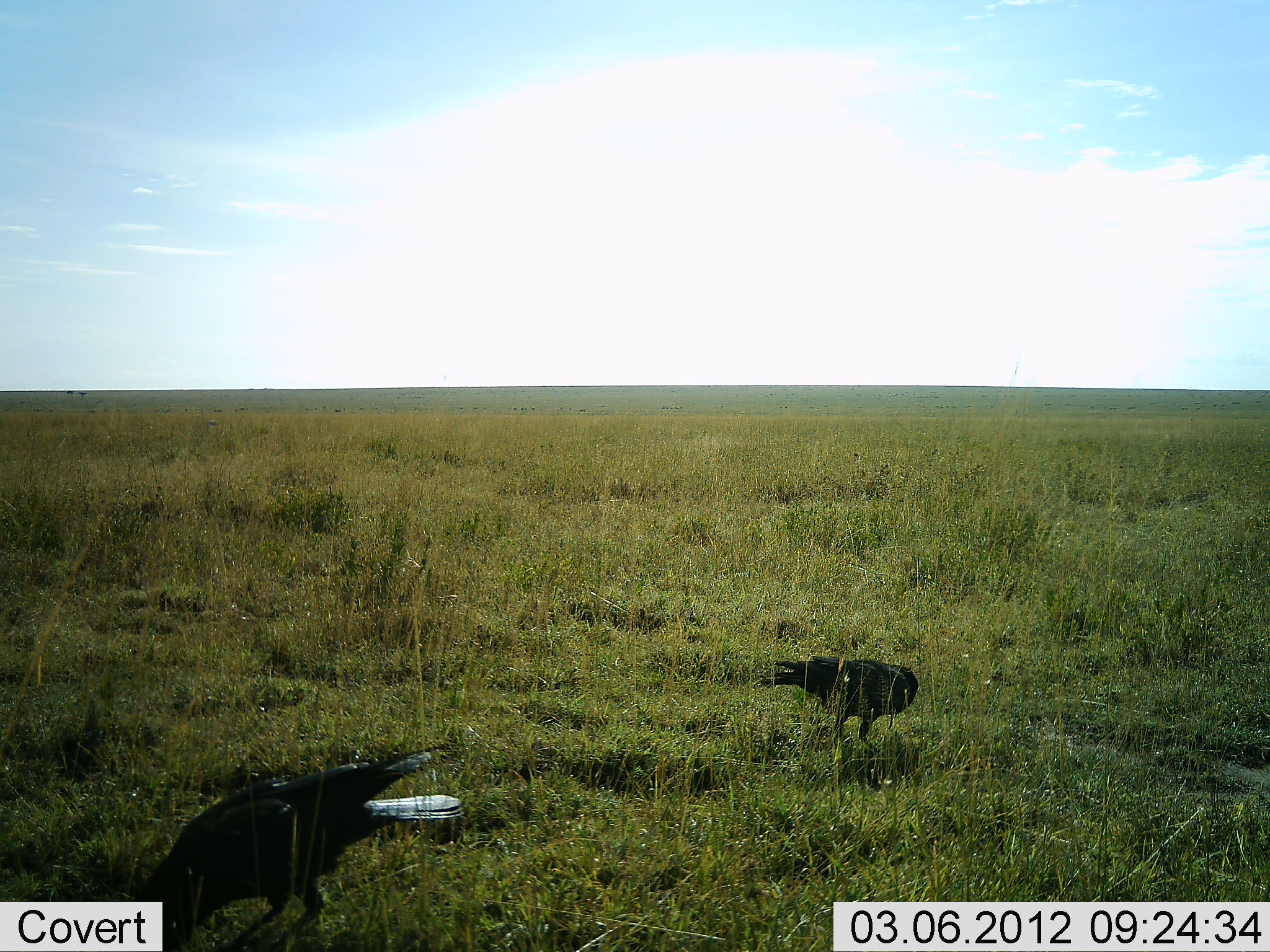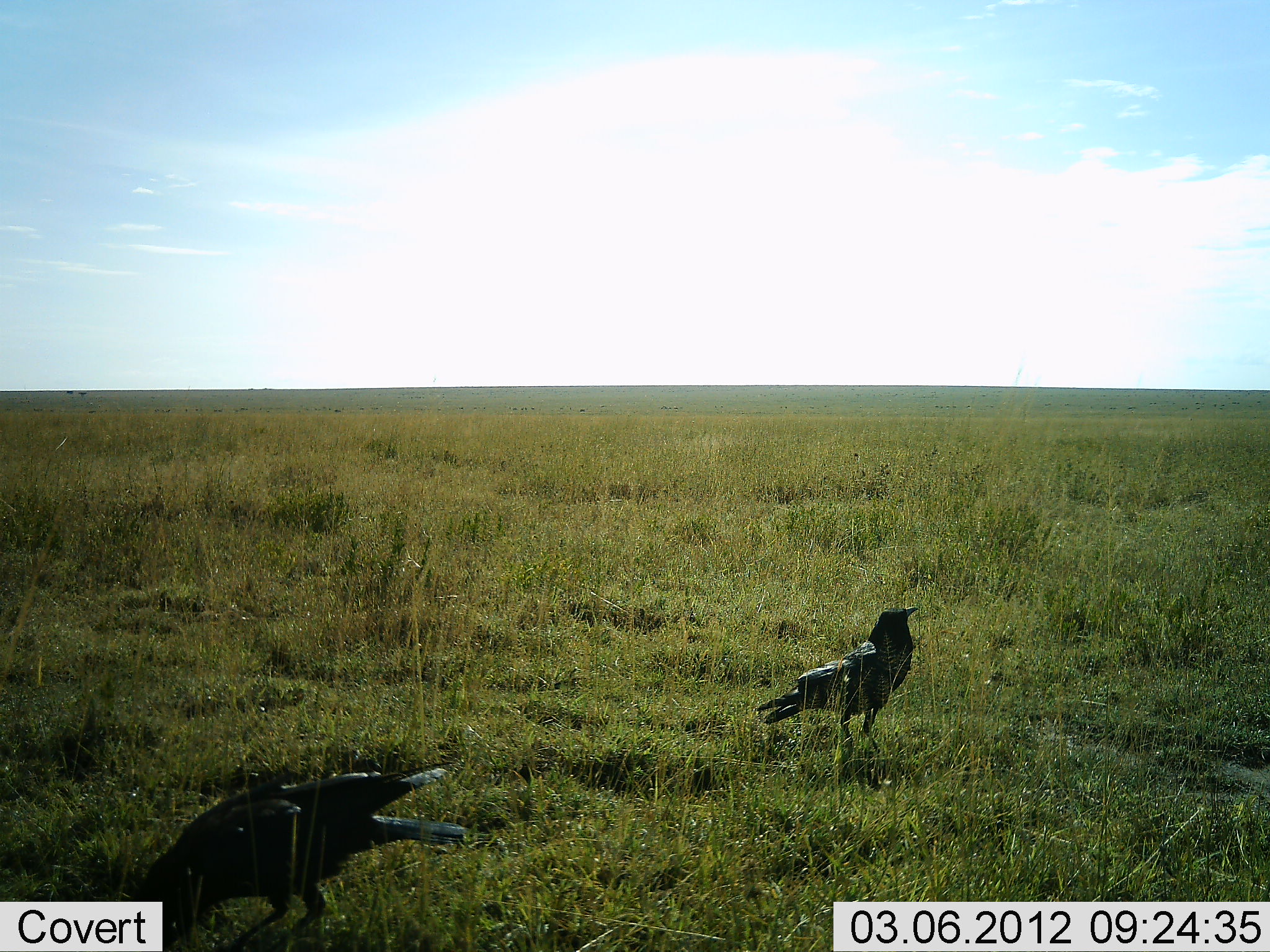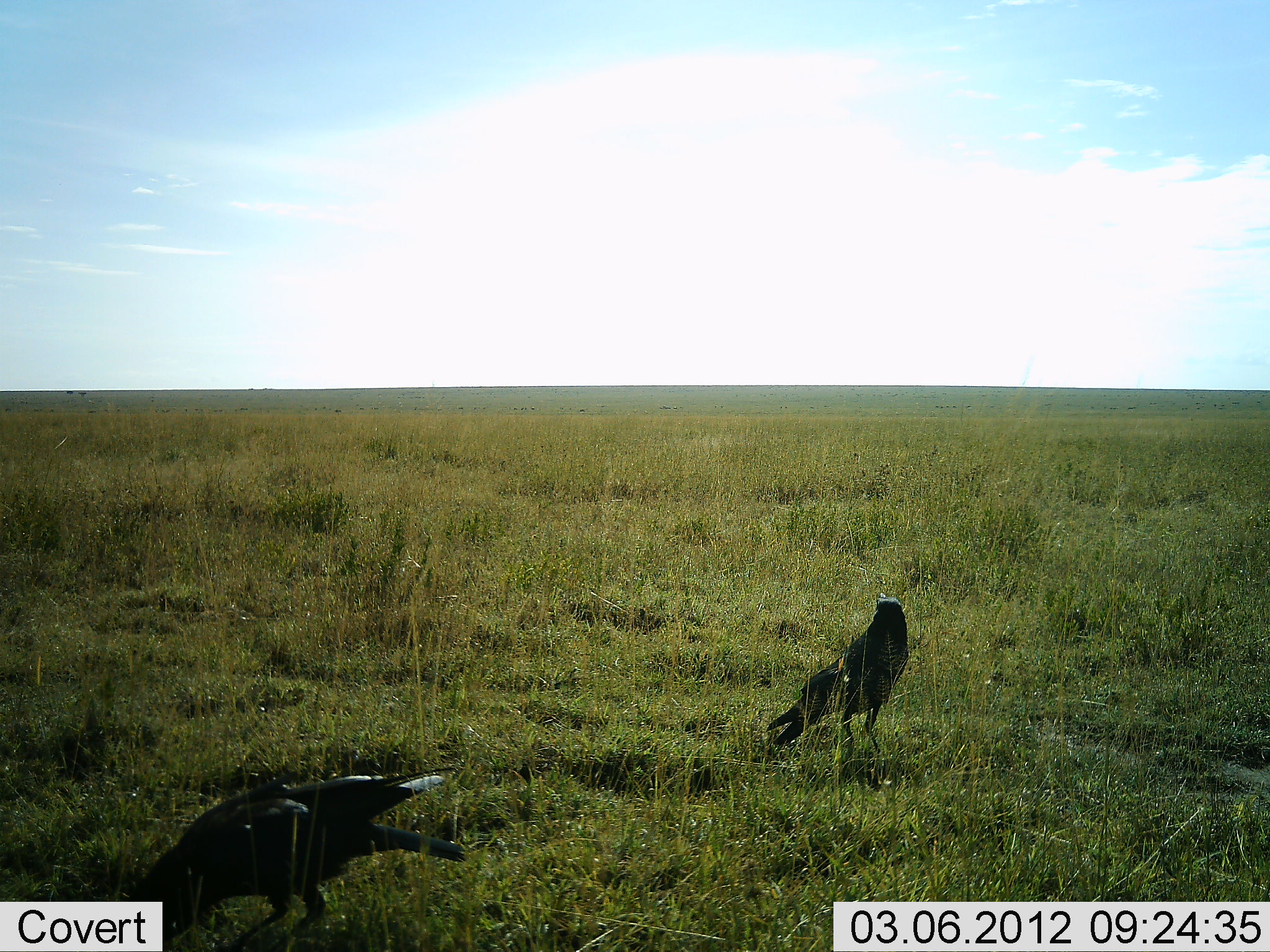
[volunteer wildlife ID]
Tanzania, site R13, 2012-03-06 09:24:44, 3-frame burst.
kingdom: Animalia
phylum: Chordata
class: Aves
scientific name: Aves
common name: bird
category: otherbird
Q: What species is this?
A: Otherbird (bird) (Aves).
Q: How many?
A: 2.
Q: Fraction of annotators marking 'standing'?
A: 75%.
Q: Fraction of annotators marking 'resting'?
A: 0%.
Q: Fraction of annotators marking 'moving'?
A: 4%.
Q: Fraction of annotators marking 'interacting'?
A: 4%.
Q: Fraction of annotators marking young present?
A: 0%.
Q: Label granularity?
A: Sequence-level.